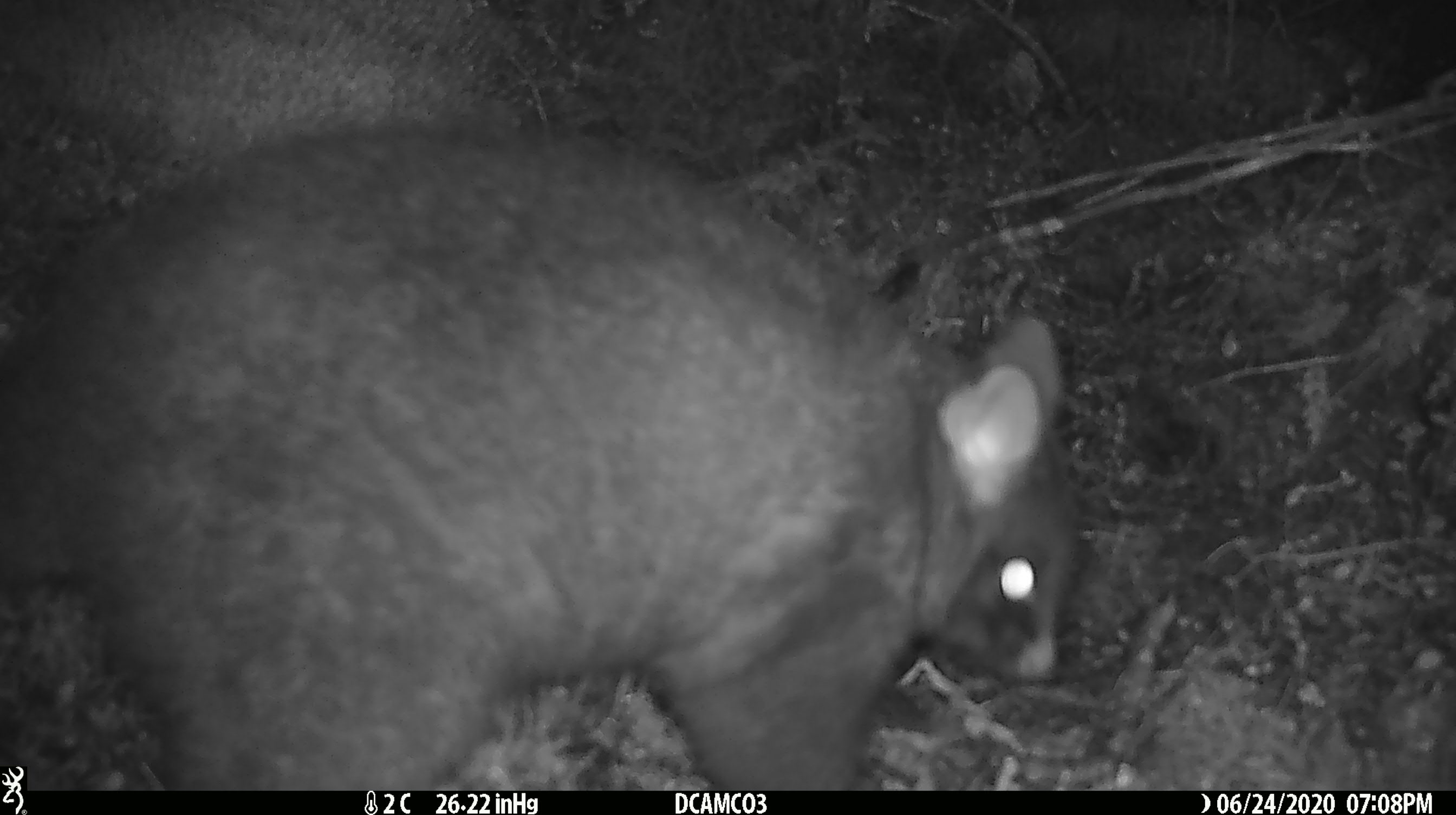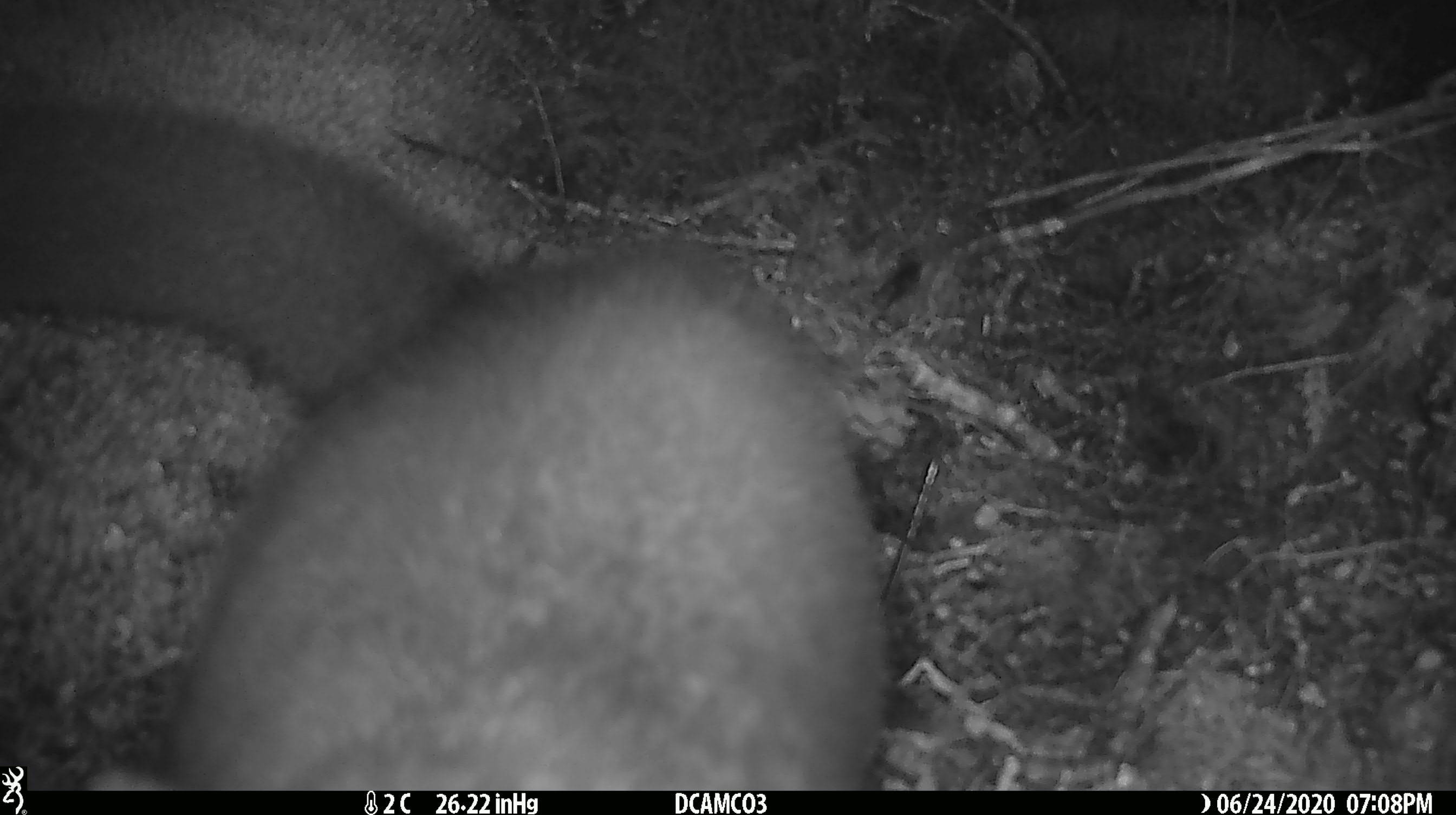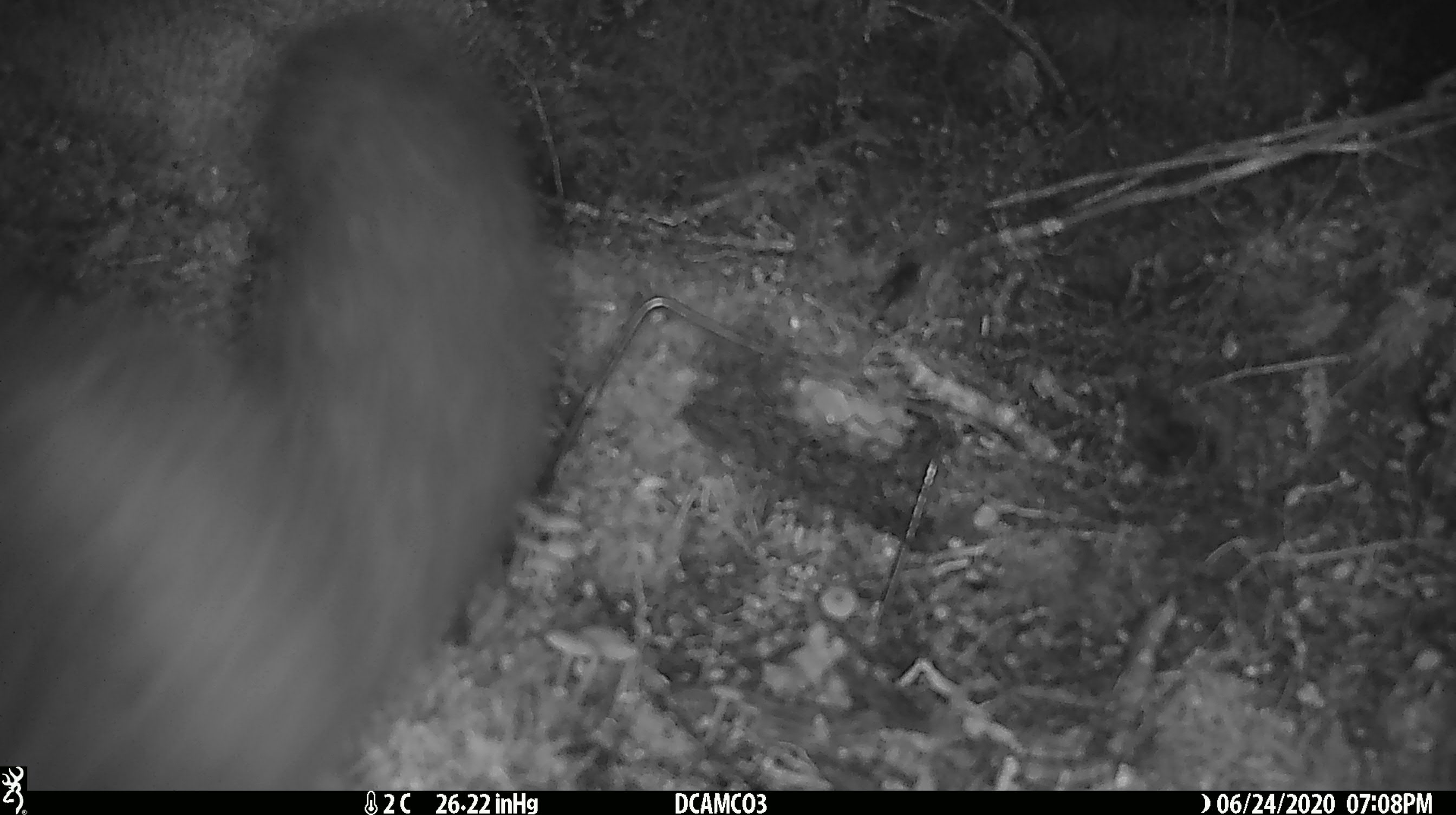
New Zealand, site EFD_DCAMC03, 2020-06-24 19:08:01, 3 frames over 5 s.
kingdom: Animalia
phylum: Chordata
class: Mammalia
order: Diprotodontia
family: Phalangeridae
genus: Trichosurus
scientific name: Trichosurus vulpecula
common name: common brushtail possum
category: possum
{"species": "possum (common brushtail possum) (Trichosurus vulpecula)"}